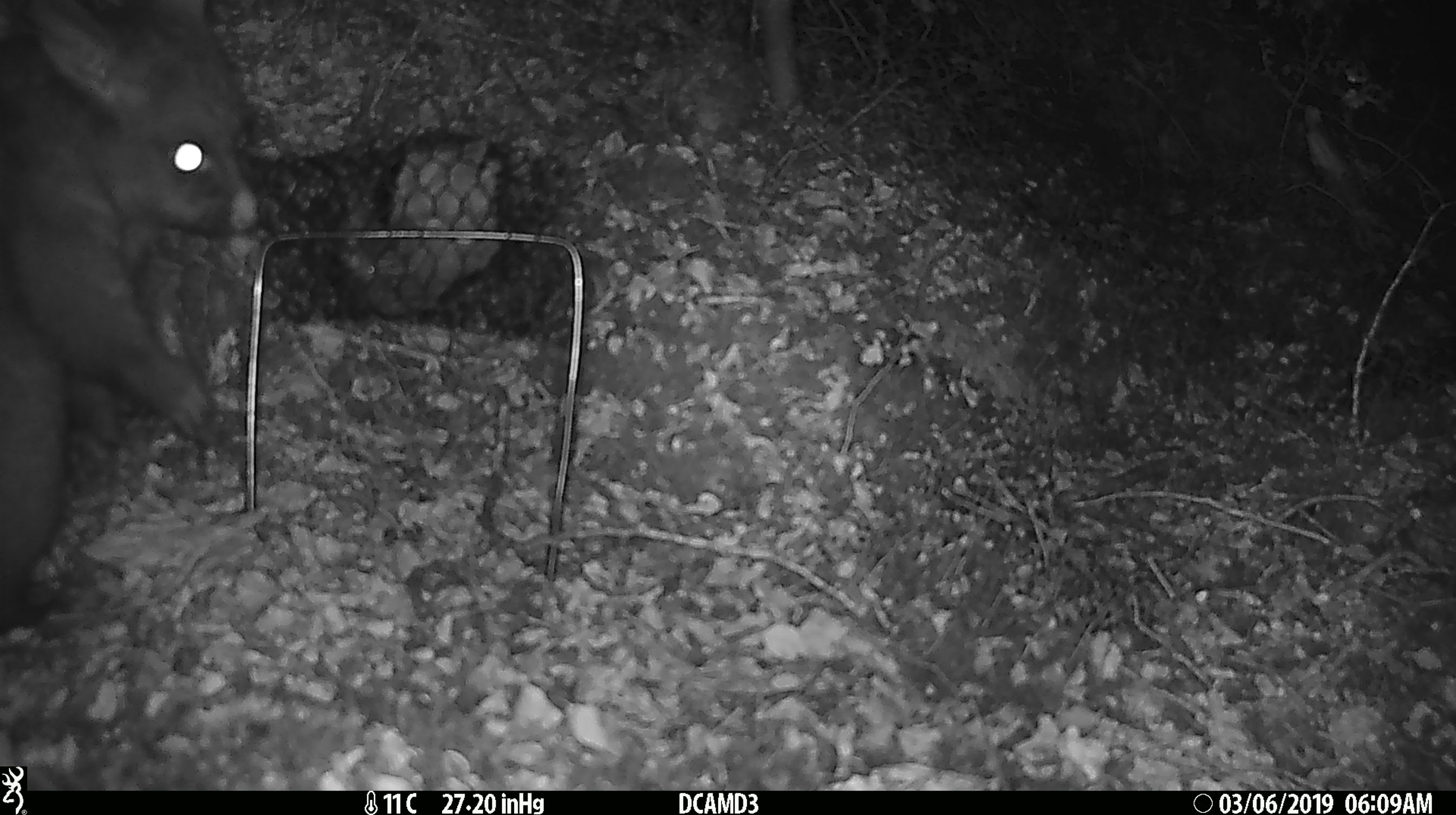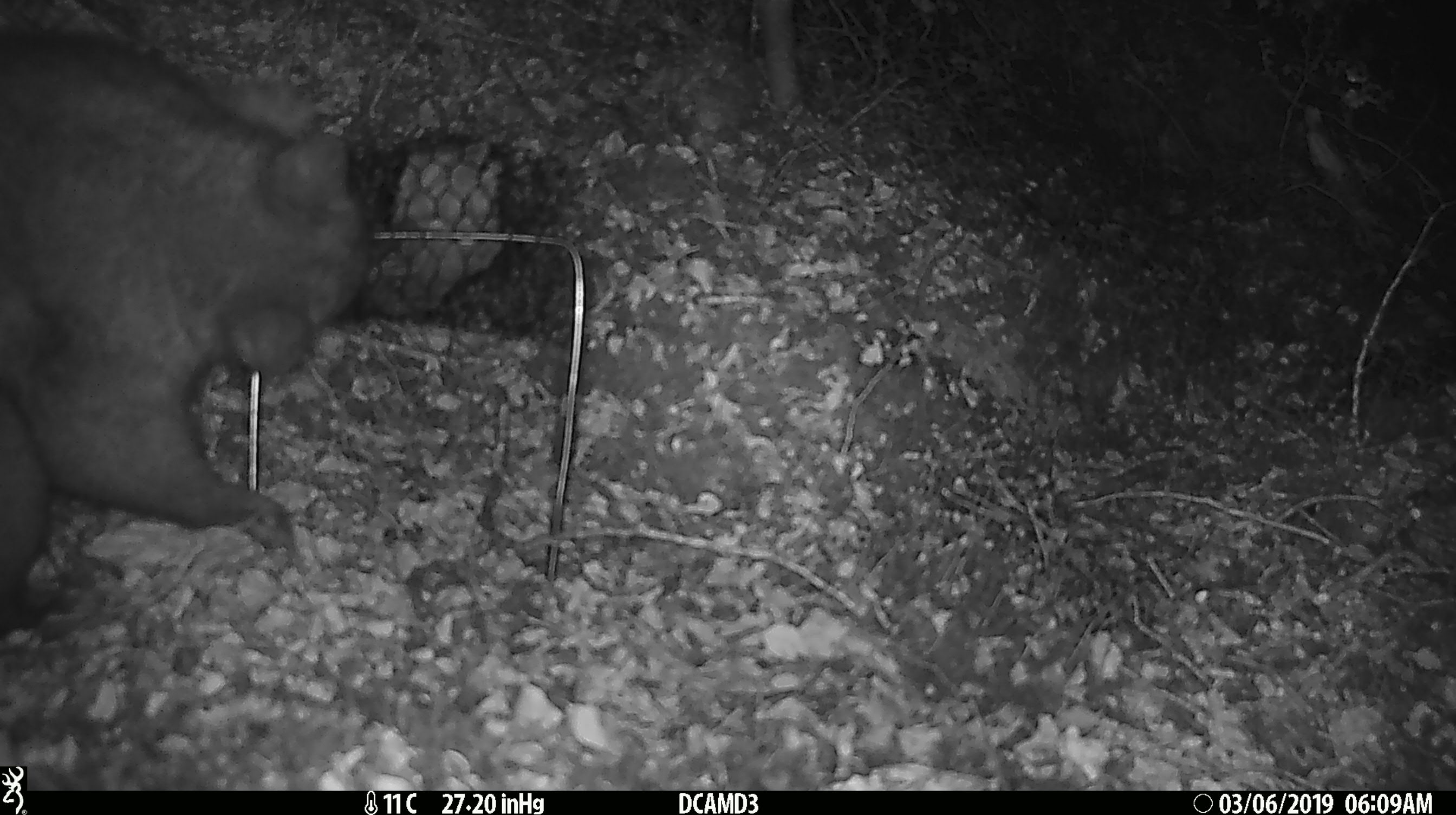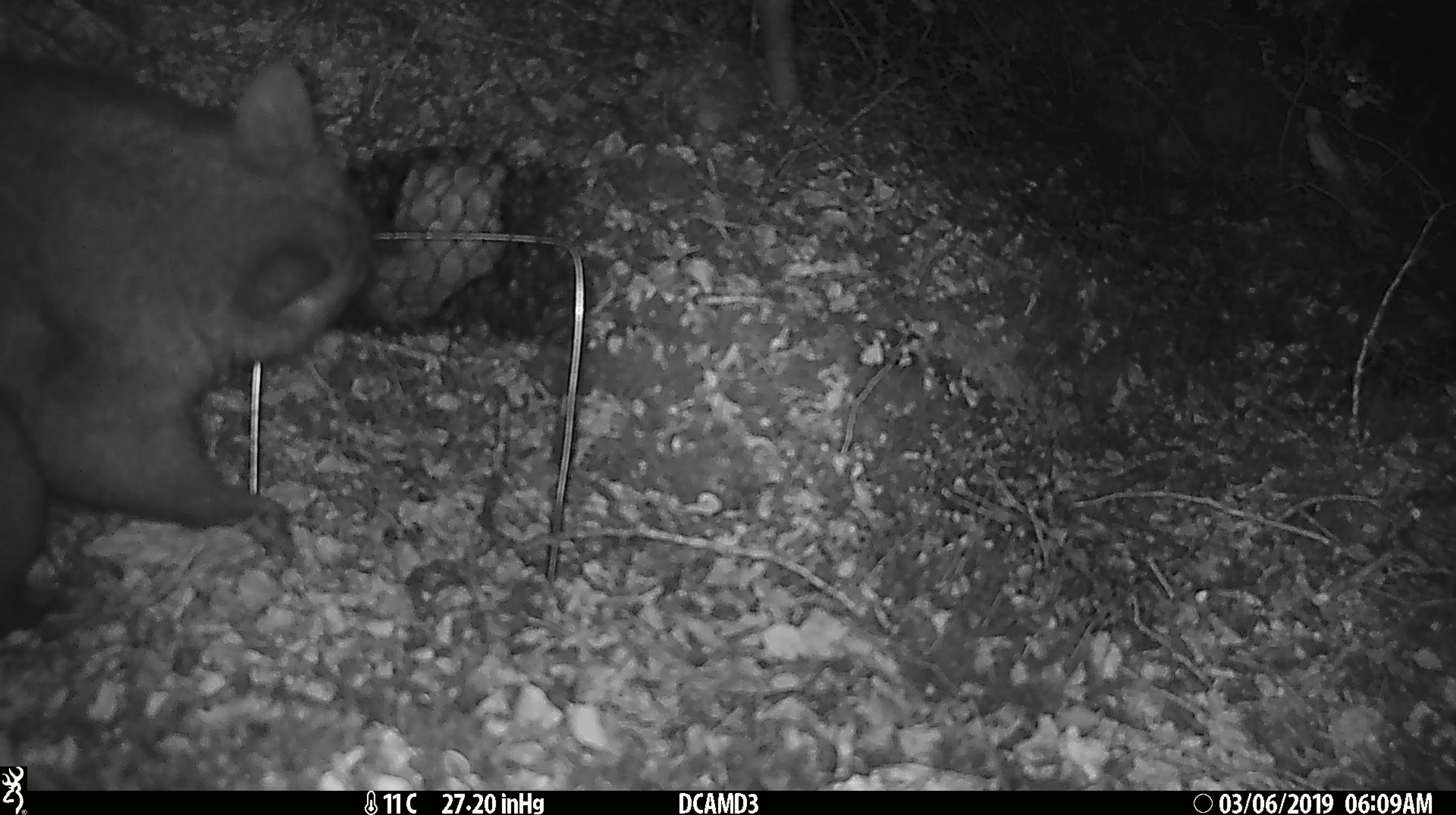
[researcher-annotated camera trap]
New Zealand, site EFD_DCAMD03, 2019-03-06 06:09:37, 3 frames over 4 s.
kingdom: Animalia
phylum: Chordata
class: Mammalia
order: Diprotodontia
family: Phalangeridae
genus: Trichosurus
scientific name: Trichosurus vulpecula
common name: common brushtail possum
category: possum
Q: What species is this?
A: Possum (common brushtail possum) (Trichosurus vulpecula).